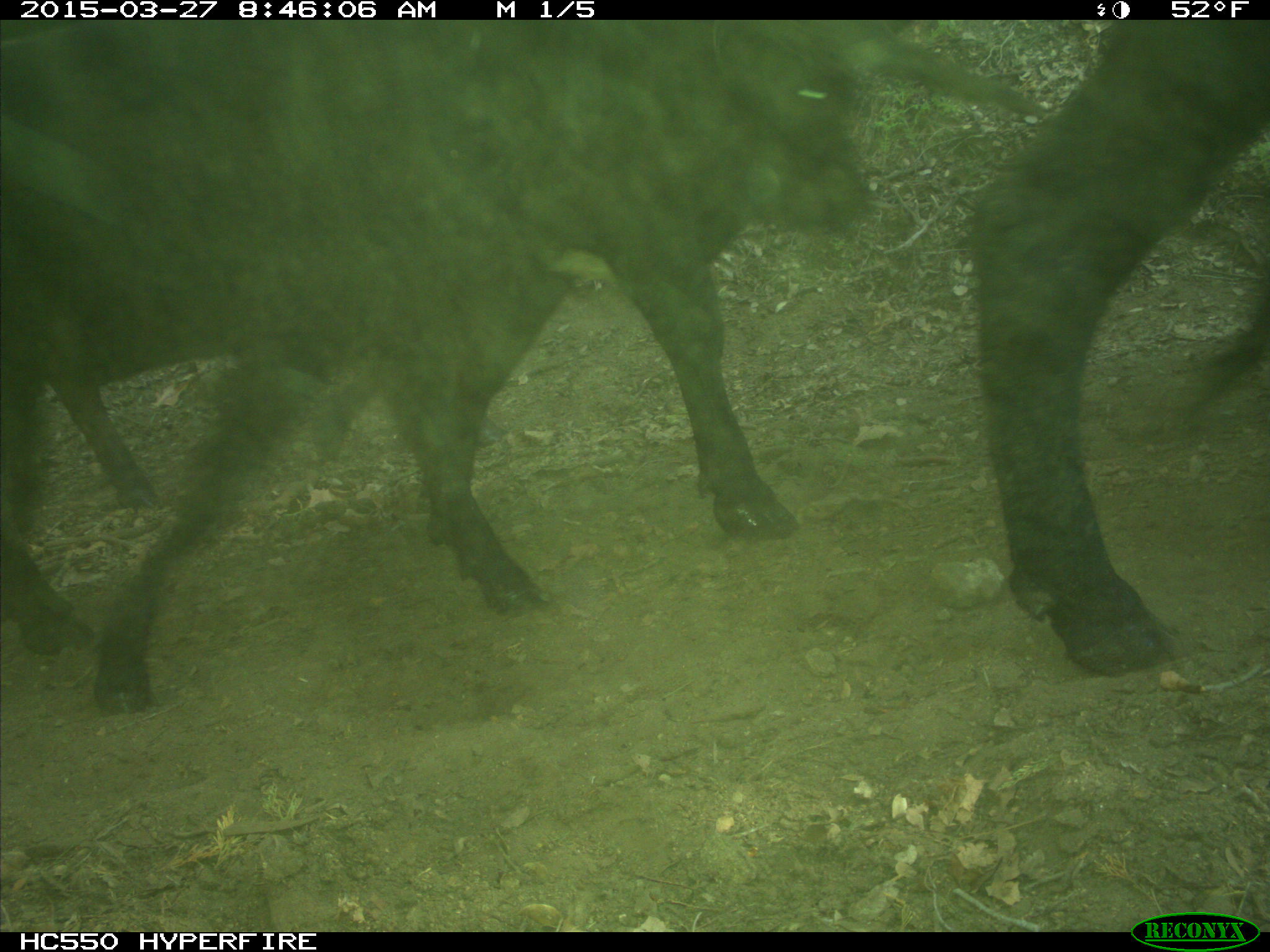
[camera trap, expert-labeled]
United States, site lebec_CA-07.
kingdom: Animalia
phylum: Chordata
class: Mammalia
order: Artiodactyla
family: Bovidae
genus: Bos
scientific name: Bos taurus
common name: domestic cow